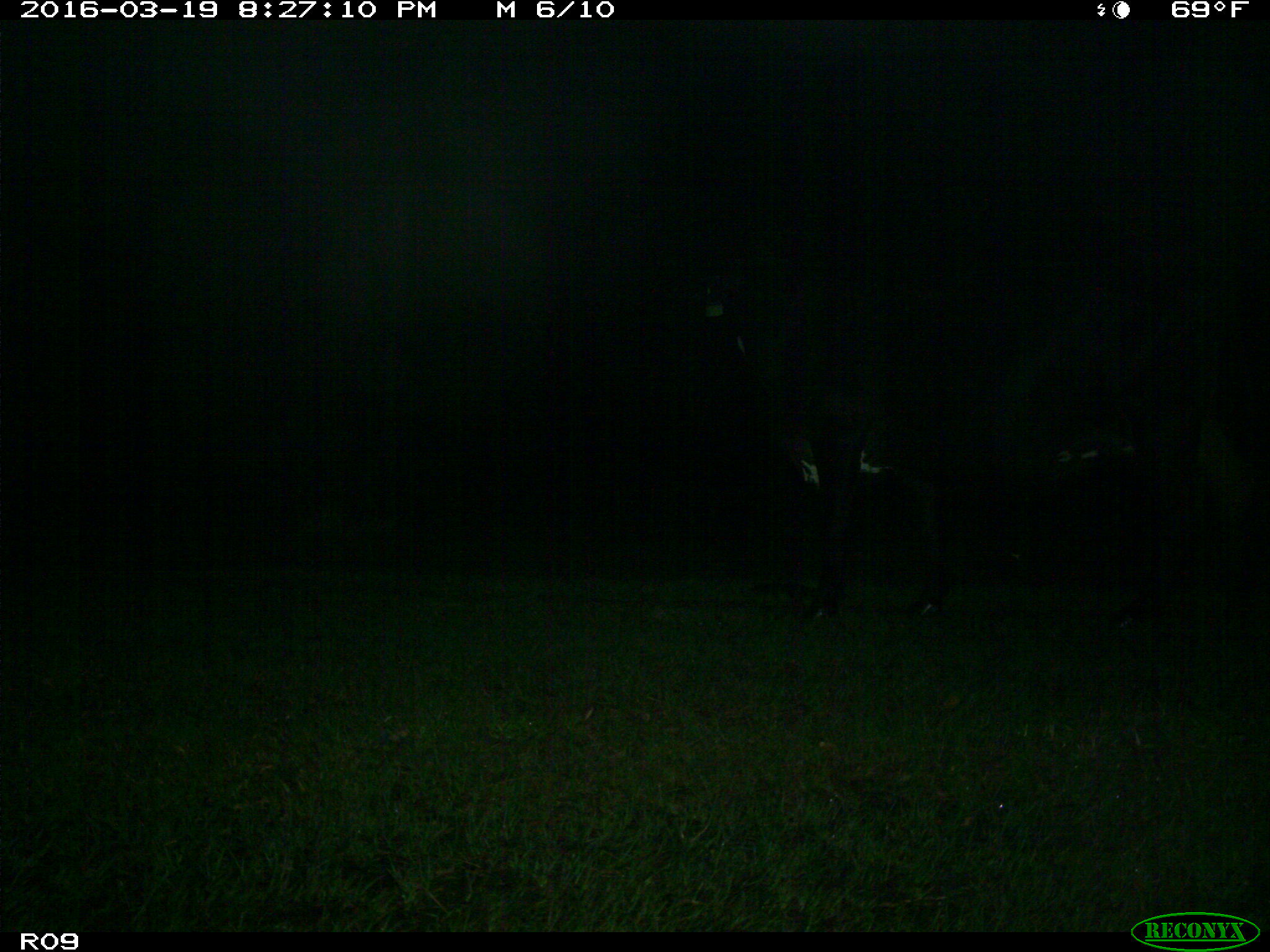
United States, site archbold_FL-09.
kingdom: Animalia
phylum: Chordata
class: Mammalia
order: Artiodactyla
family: Bovidae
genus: Bos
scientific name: Bos taurus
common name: domestic cow